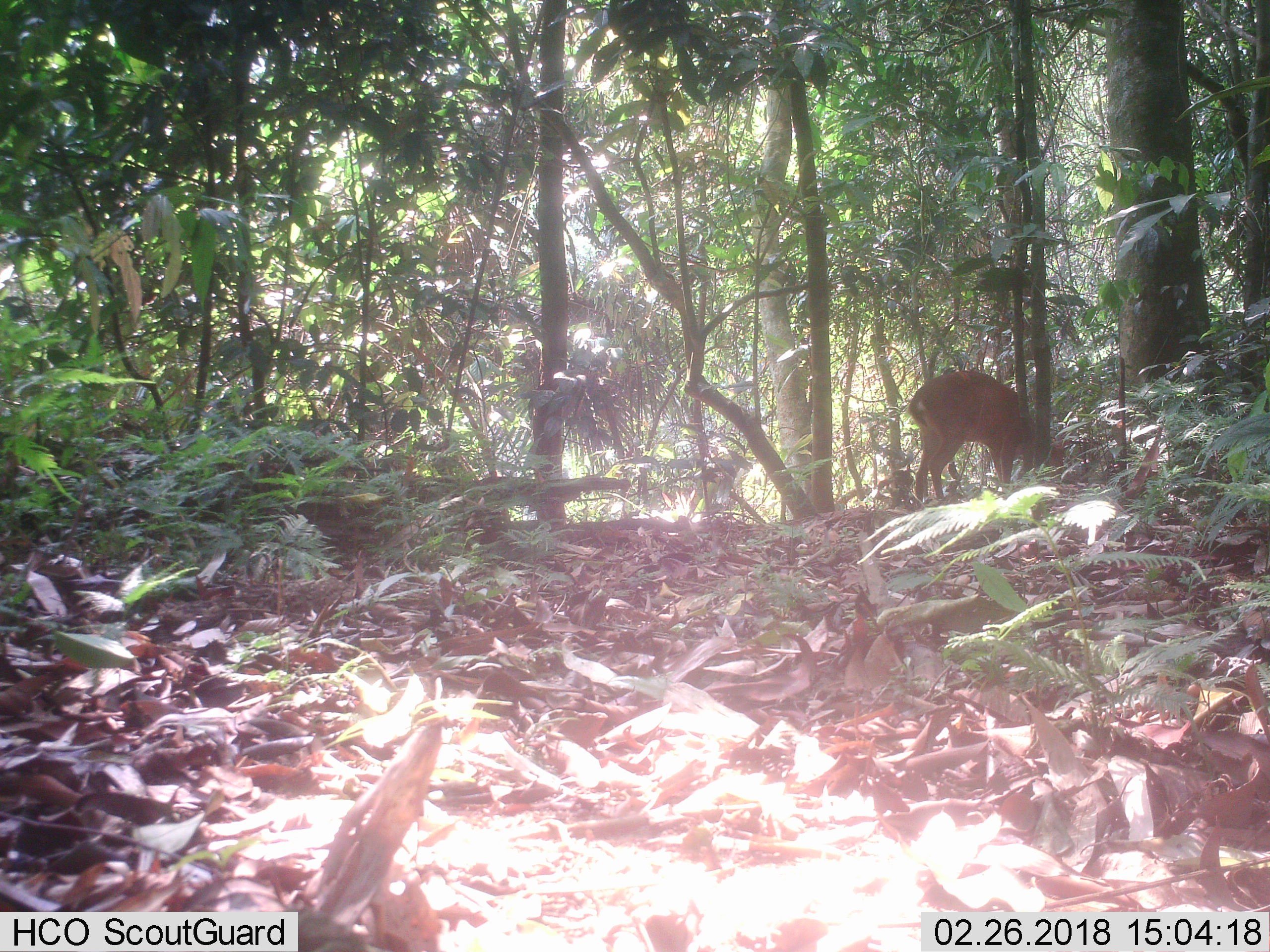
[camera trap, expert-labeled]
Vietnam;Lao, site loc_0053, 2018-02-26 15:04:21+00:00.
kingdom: Animalia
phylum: Chordata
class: Mammalia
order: Artiodactyla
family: Cervidae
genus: Muntiacus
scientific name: Muntiacus vuquangensis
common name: large-antlered muntjac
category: large antlered muntjac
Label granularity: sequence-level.